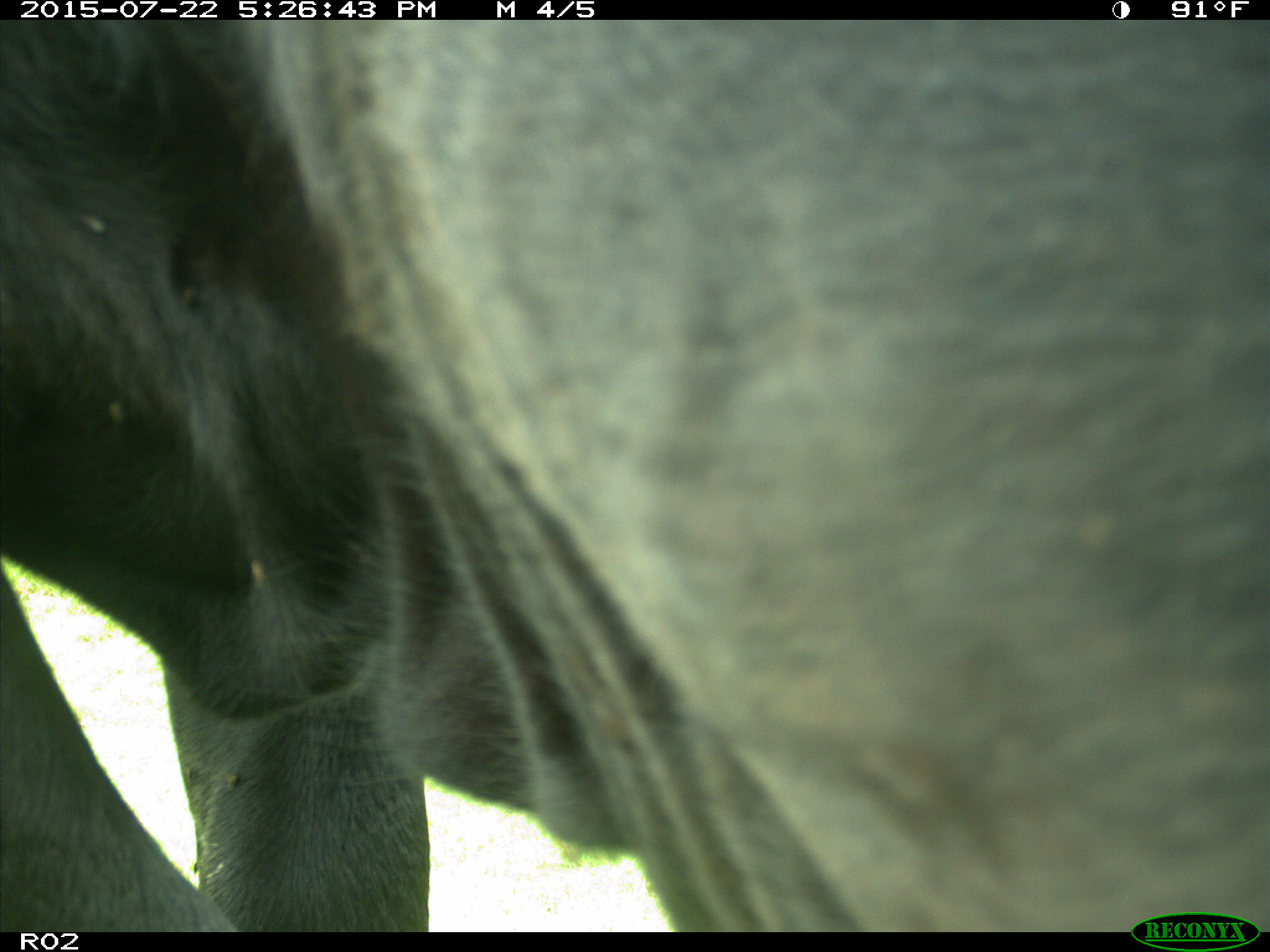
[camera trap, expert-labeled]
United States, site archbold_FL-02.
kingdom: Animalia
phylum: Chordata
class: Mammalia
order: Artiodactyla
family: Bovidae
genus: Bos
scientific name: Bos taurus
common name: domestic cow